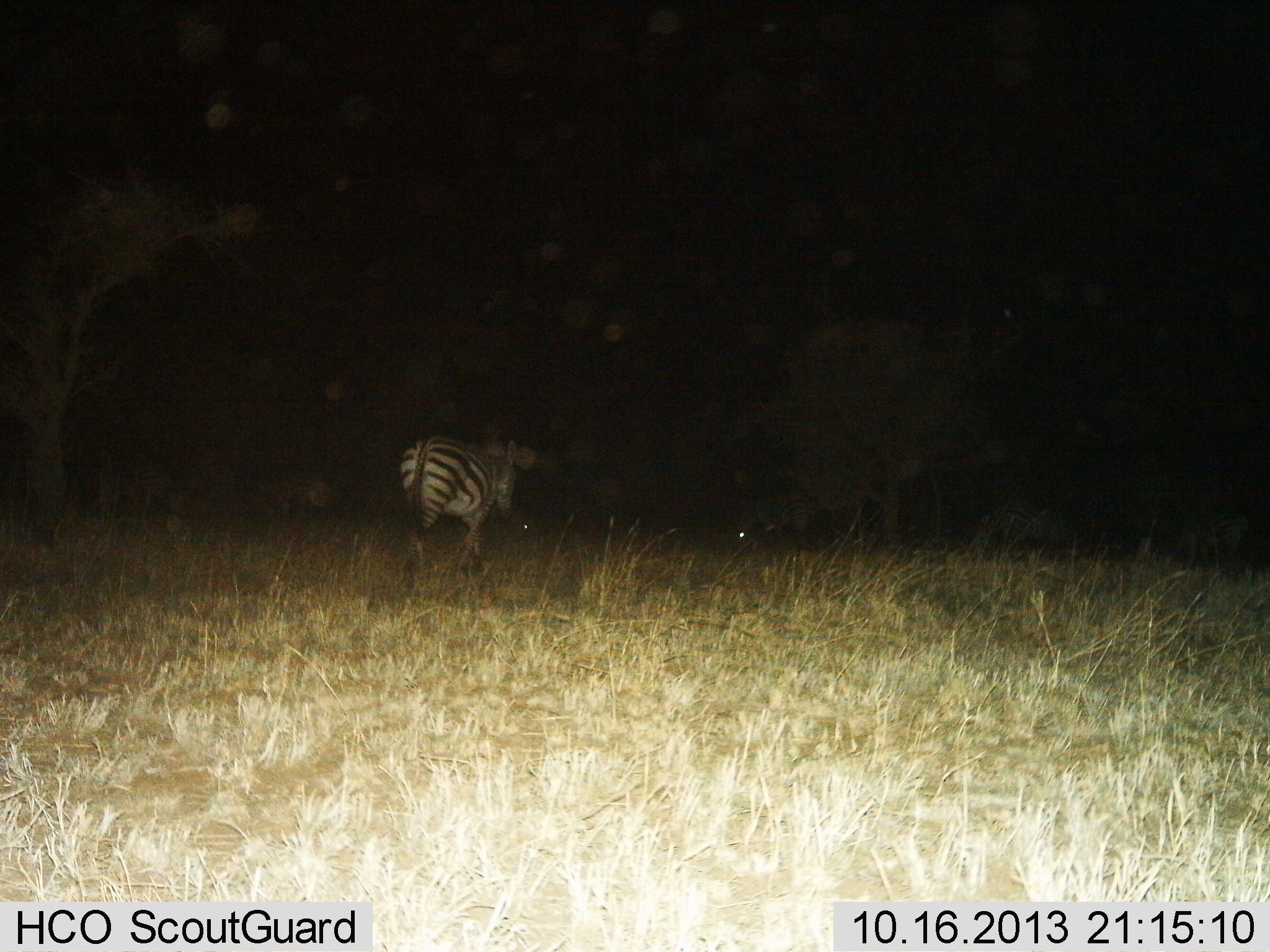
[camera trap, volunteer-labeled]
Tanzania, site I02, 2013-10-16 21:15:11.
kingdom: Animalia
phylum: Chordata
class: Mammalia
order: Perissodactyla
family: Equidae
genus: Equus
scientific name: Equus quagga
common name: plains zebra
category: zebra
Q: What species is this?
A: Zebra (plains zebra) (Equus quagga).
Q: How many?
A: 1.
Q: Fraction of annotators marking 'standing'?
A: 0%.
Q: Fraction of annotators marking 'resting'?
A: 0%.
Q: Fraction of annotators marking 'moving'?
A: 100%.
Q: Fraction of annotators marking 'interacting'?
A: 0%.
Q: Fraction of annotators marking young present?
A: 0%.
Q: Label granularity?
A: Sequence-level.